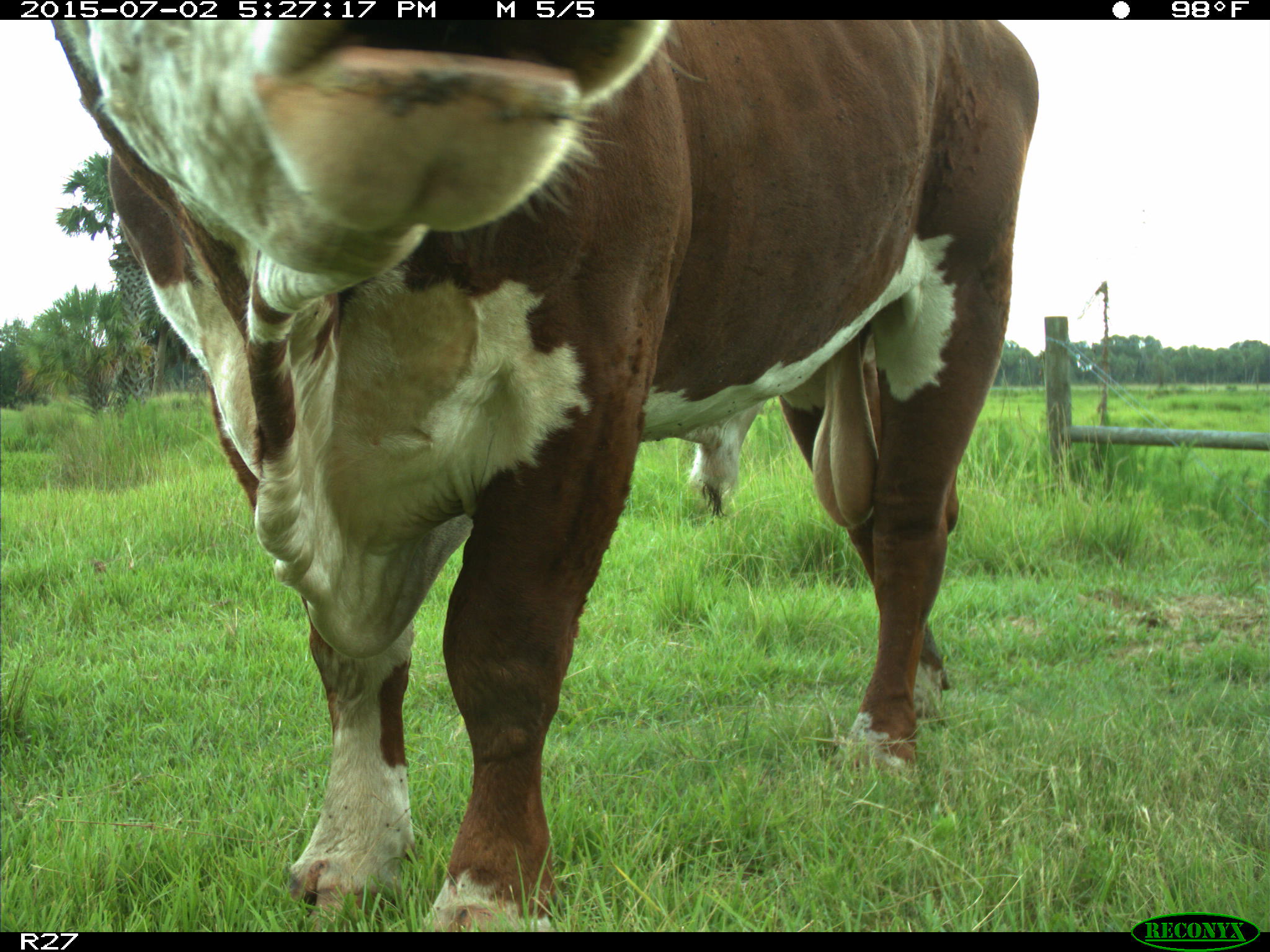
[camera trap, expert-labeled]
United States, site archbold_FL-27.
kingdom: Animalia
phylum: Chordata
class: Mammalia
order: Artiodactyla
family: Bovidae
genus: Bos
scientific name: Bos taurus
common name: domestic cow